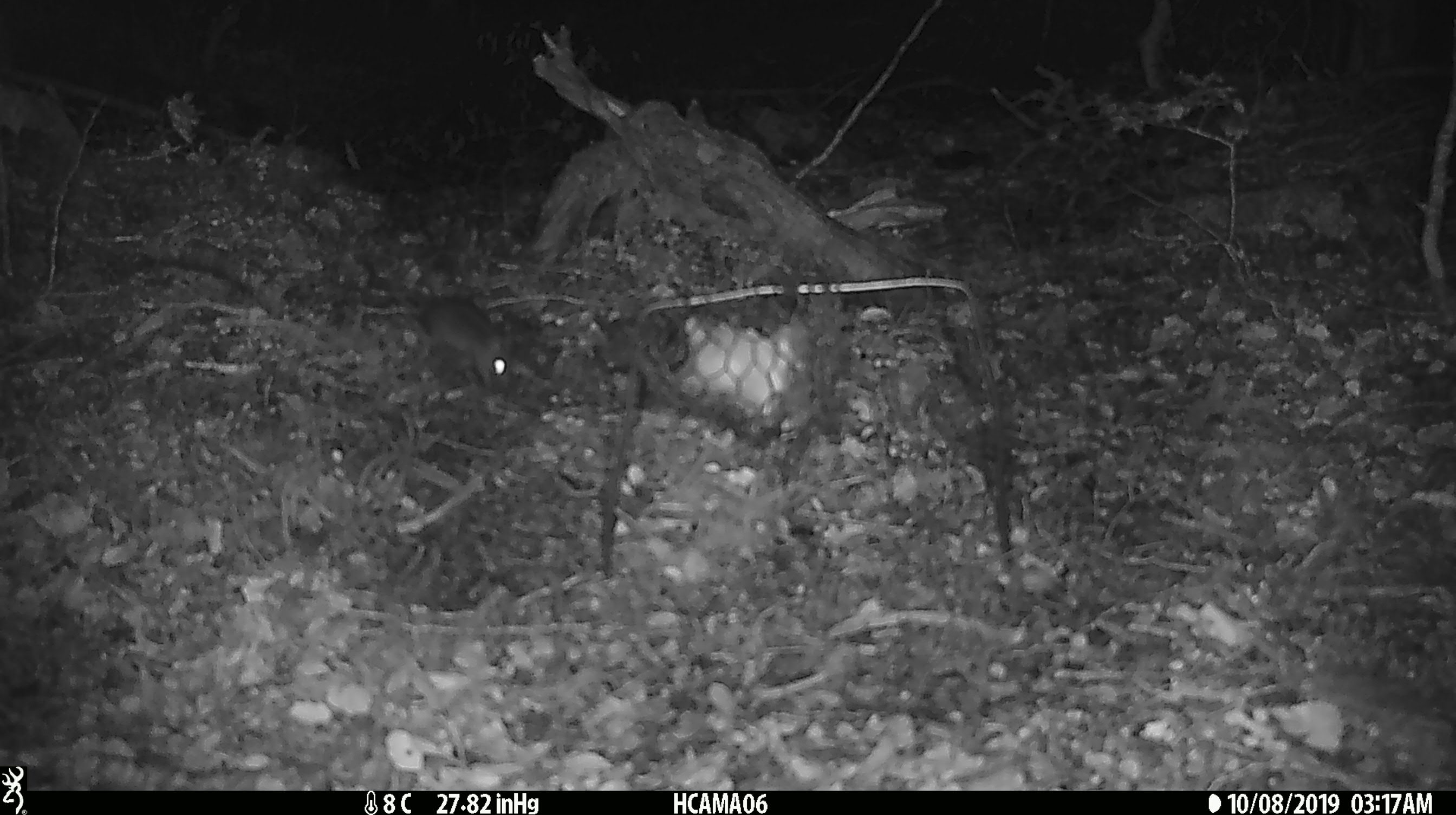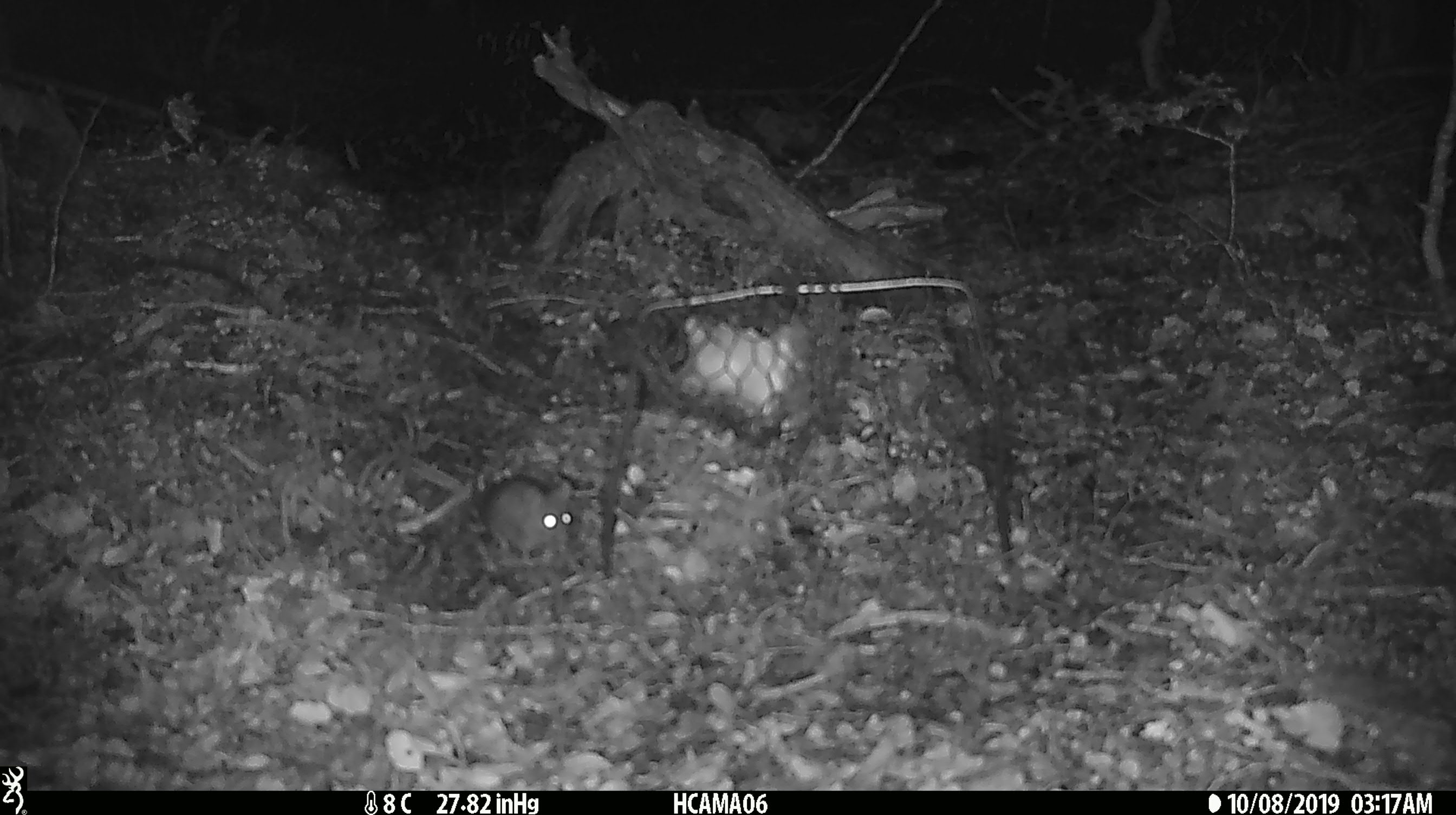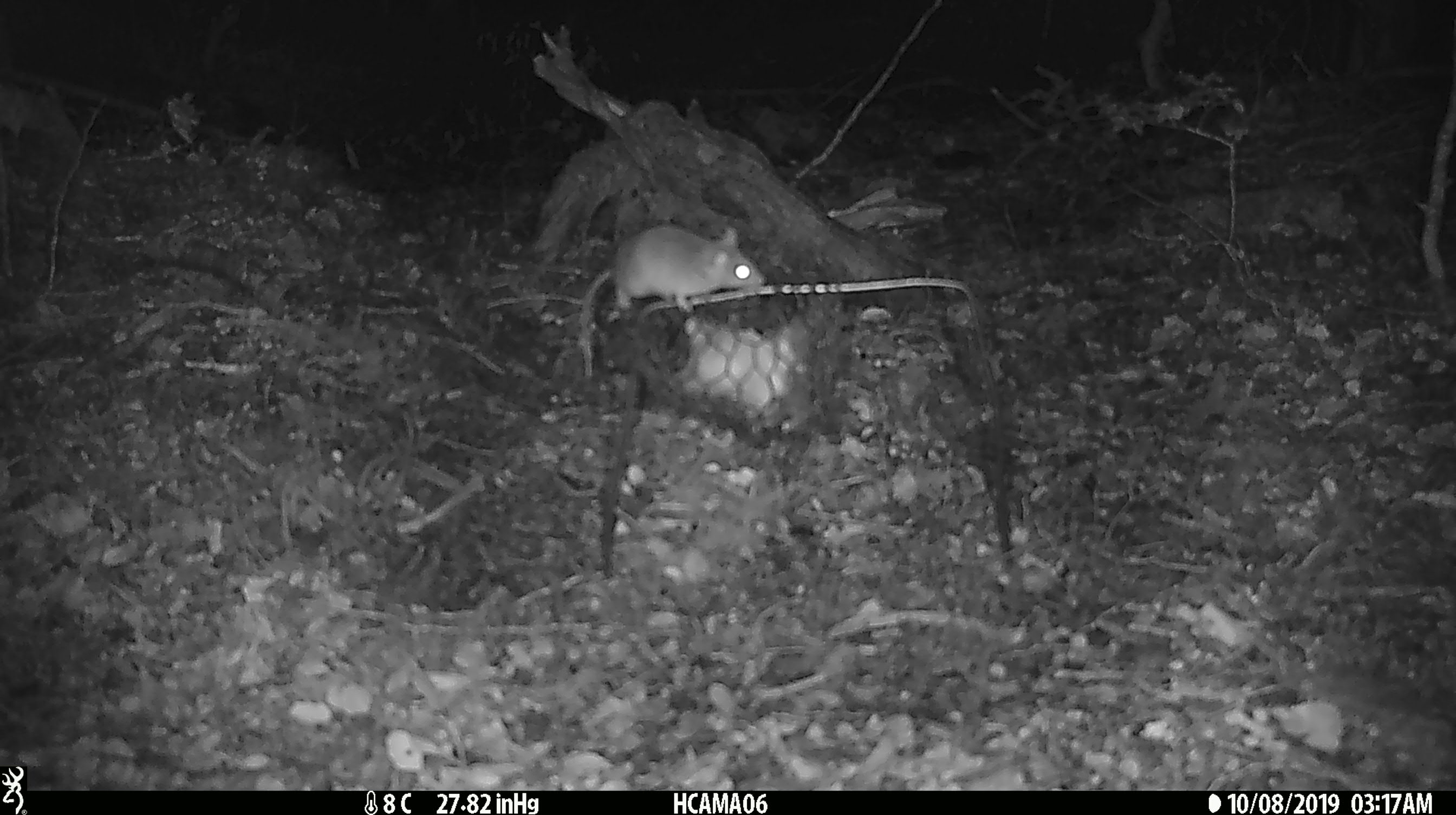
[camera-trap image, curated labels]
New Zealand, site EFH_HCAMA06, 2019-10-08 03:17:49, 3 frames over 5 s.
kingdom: Animalia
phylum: Chordata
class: Mammalia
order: Rodentia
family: Muridae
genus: Mus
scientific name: Mus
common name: mouse